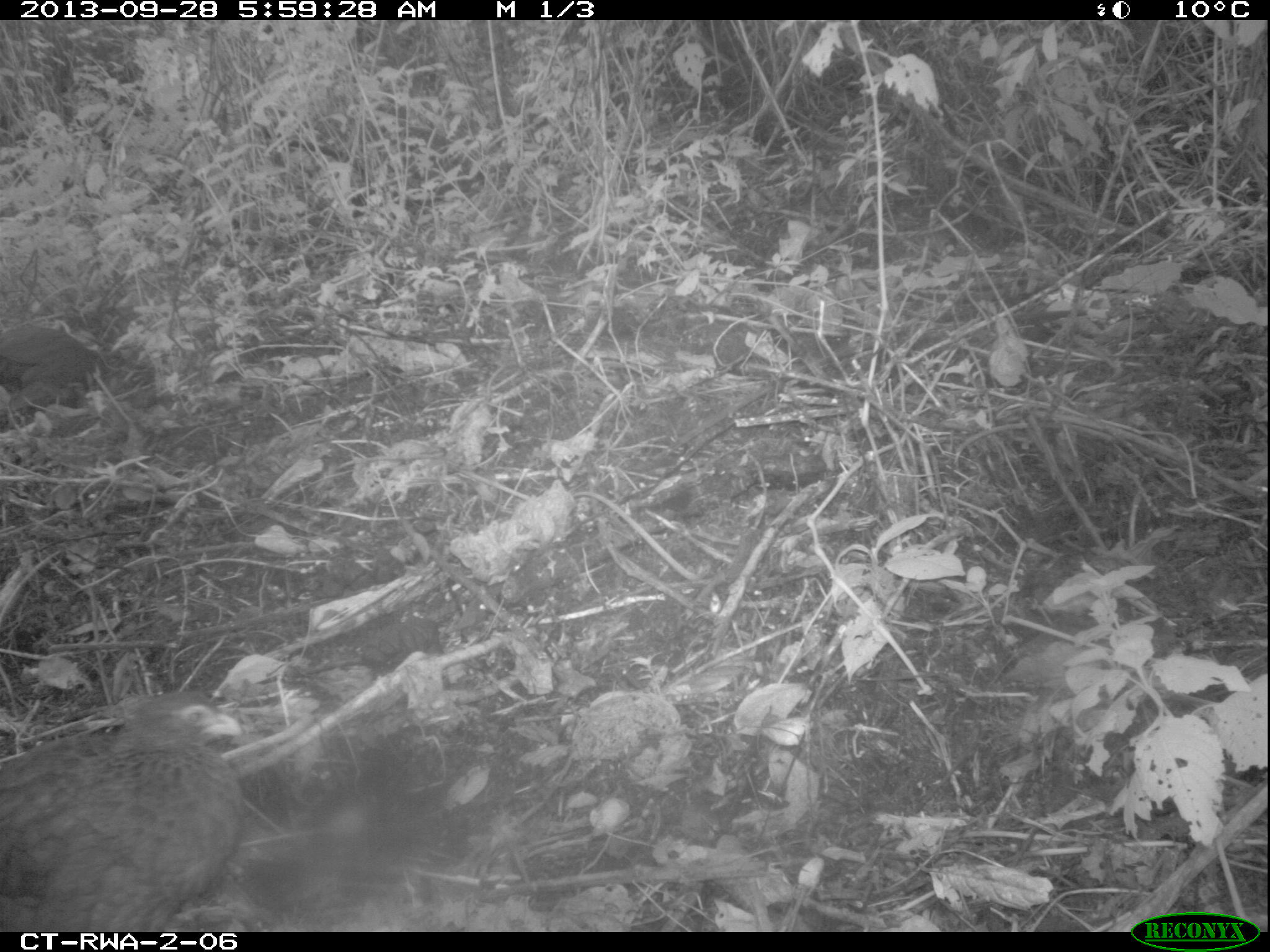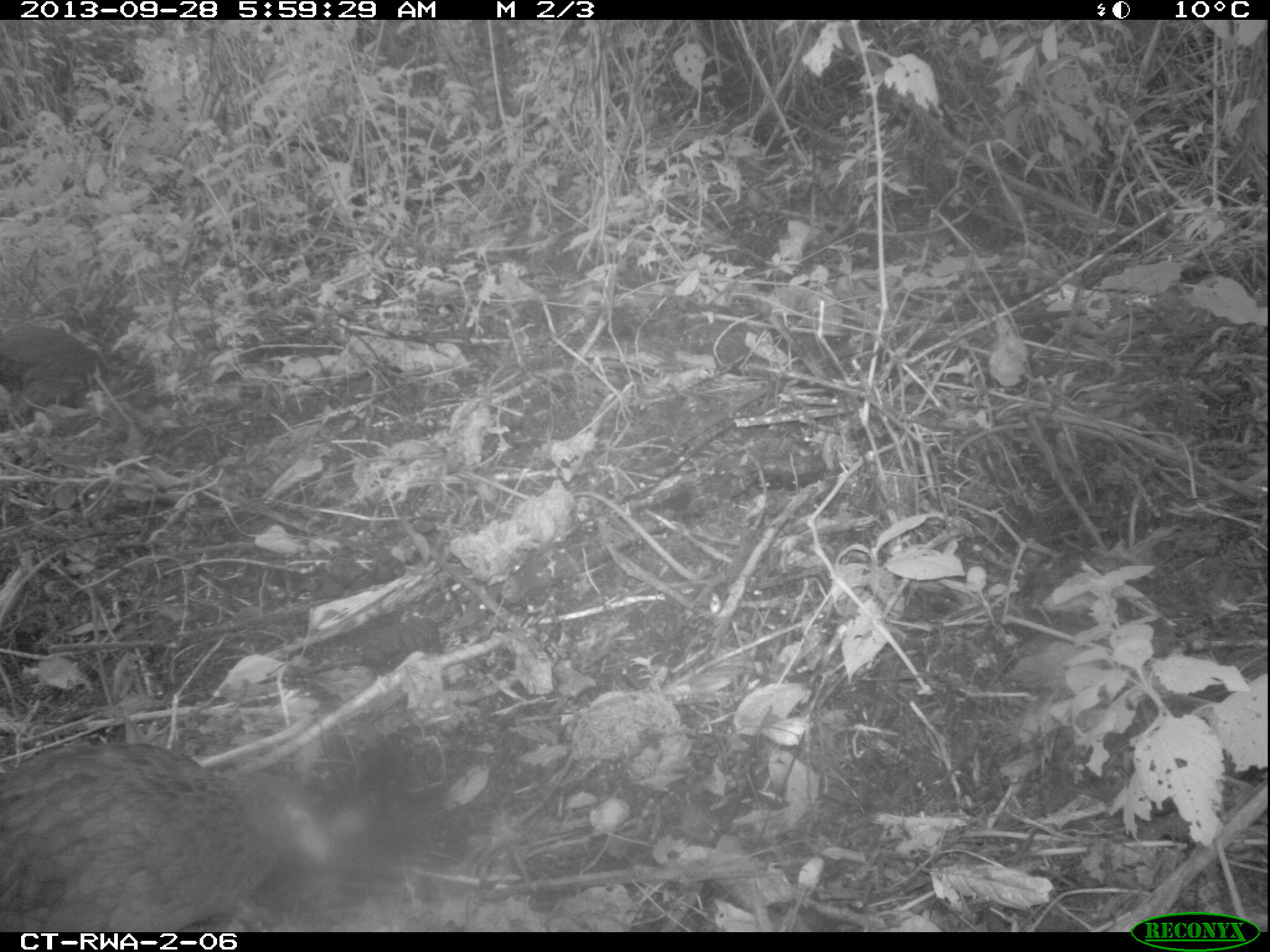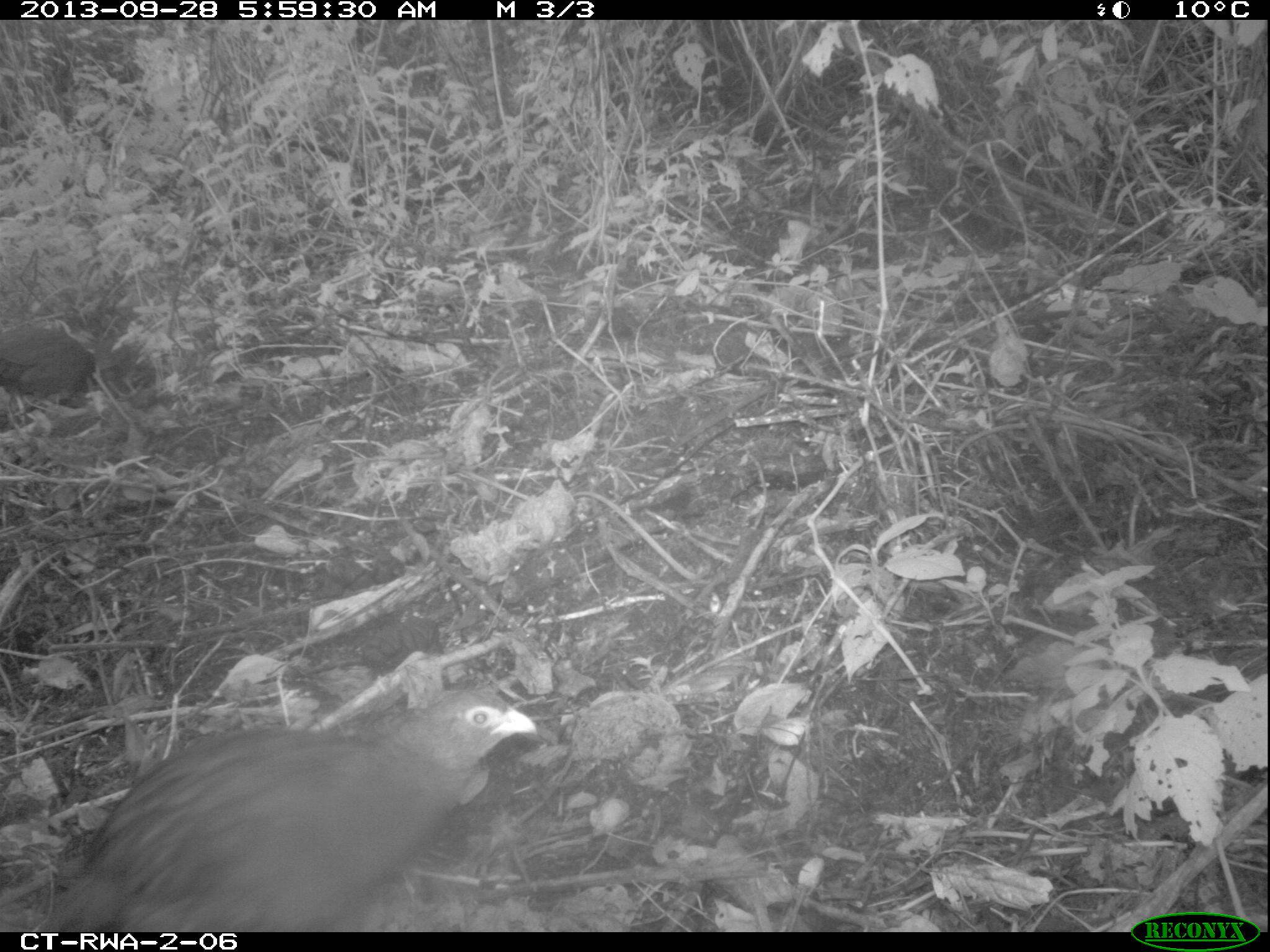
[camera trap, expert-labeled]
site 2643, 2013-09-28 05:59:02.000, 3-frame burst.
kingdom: Animalia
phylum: Chordata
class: Aves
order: Galliformes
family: Phasianidae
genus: Pternistis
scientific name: Pternistis nobilis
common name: handsome francolin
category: francolinus nobilis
Francolinus nobilis (handsome francolin) (Pternistis nobilis), count 5.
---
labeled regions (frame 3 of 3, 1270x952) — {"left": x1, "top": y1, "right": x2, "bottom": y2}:
francolinus nobilis: {"left": 19, "top": 683, "right": 557, "bottom": 931}; {"left": 1, "top": 321, "right": 98, "bottom": 412}